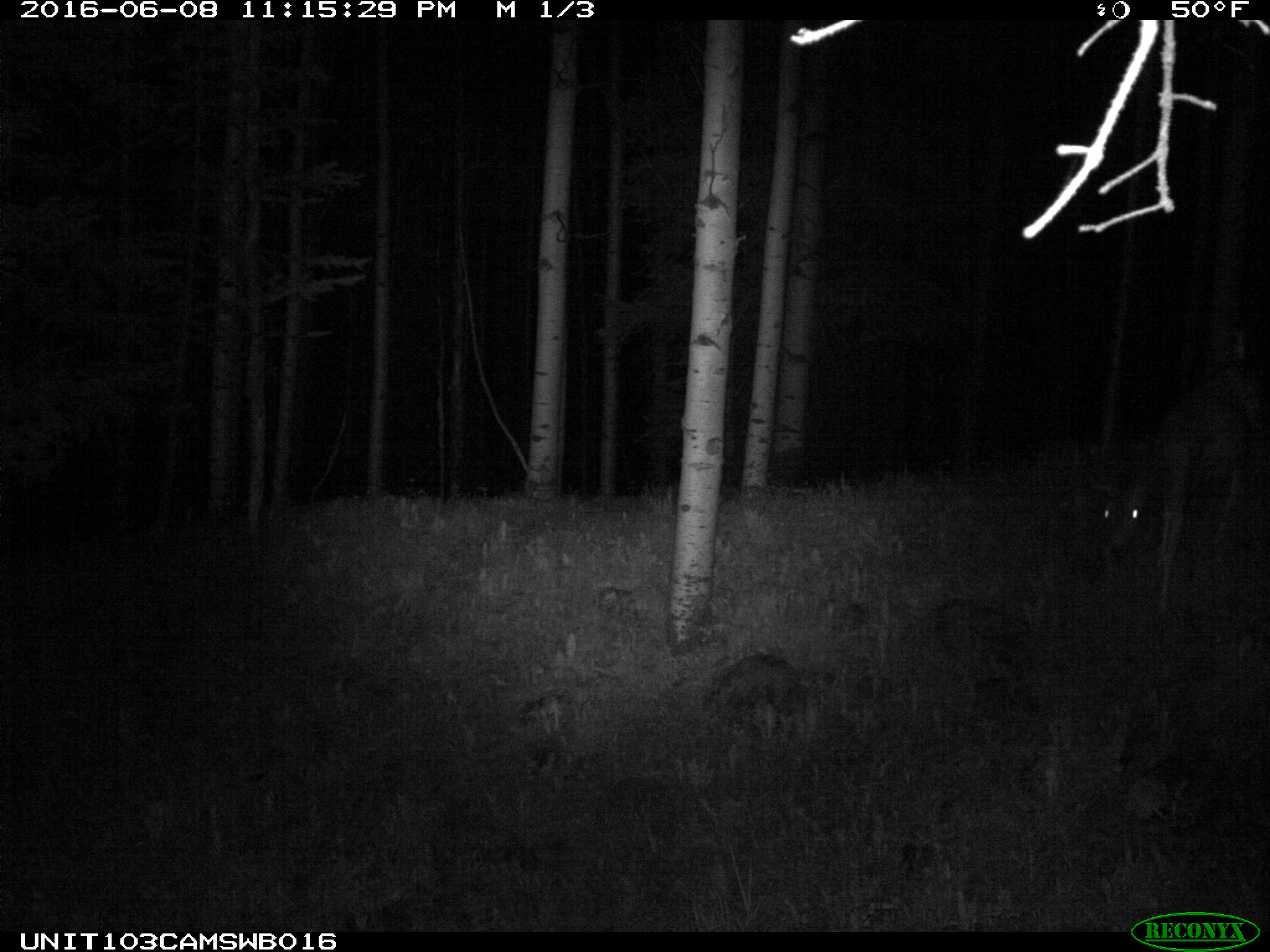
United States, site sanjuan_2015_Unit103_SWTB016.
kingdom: Animalia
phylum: Chordata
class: Mammalia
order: Artiodactyla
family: Cervidae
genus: Odocoileus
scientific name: Odocoileus hemionus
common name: mule deer